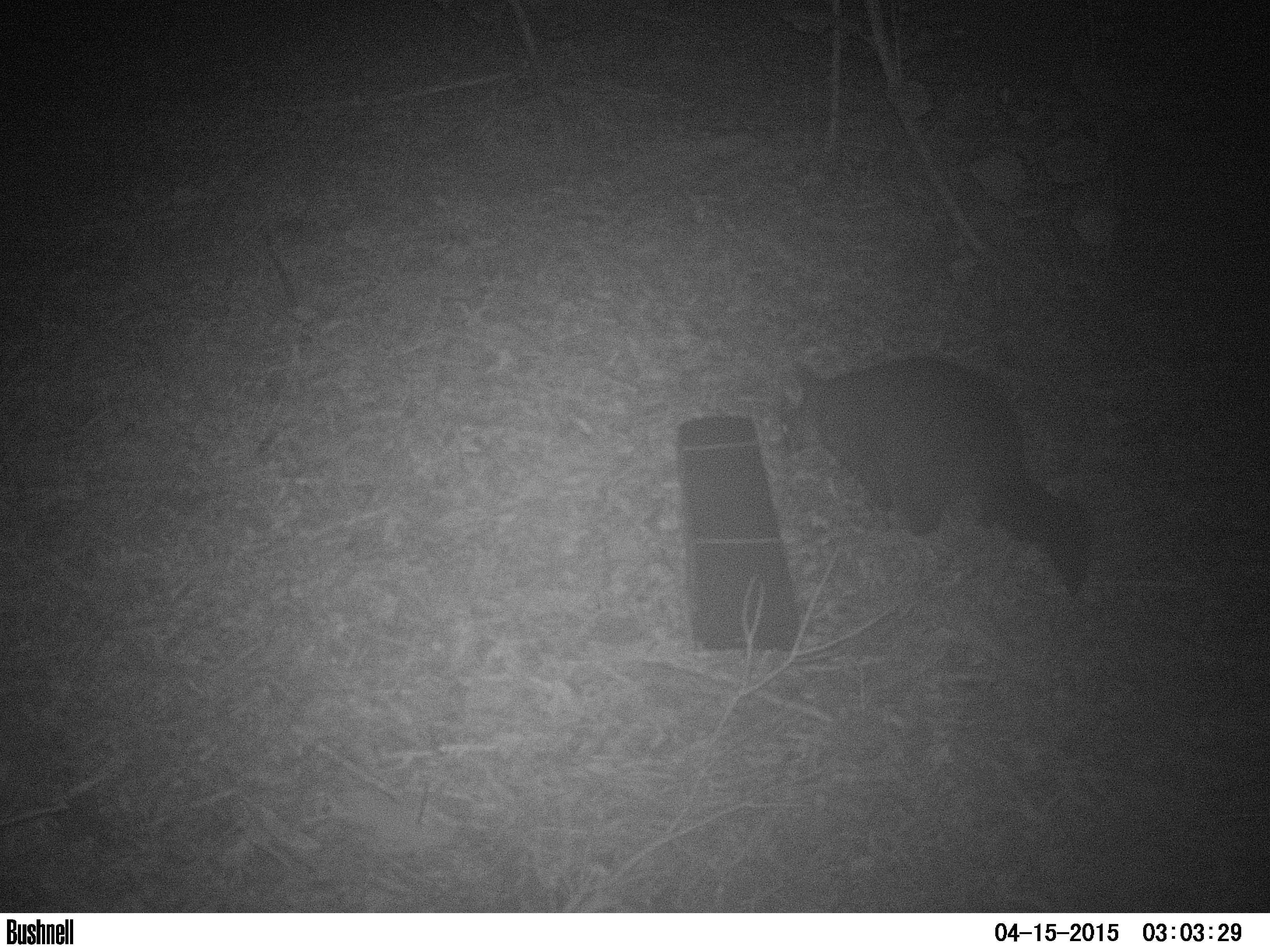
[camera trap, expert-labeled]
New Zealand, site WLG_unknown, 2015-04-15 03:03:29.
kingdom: Animalia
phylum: Chordata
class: Mammalia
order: Diprotodontia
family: Phalangeridae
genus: Trichosurus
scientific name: Trichosurus vulpecula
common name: common brushtail possum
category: possum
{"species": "possum (common brushtail possum) (Trichosurus vulpecula)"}